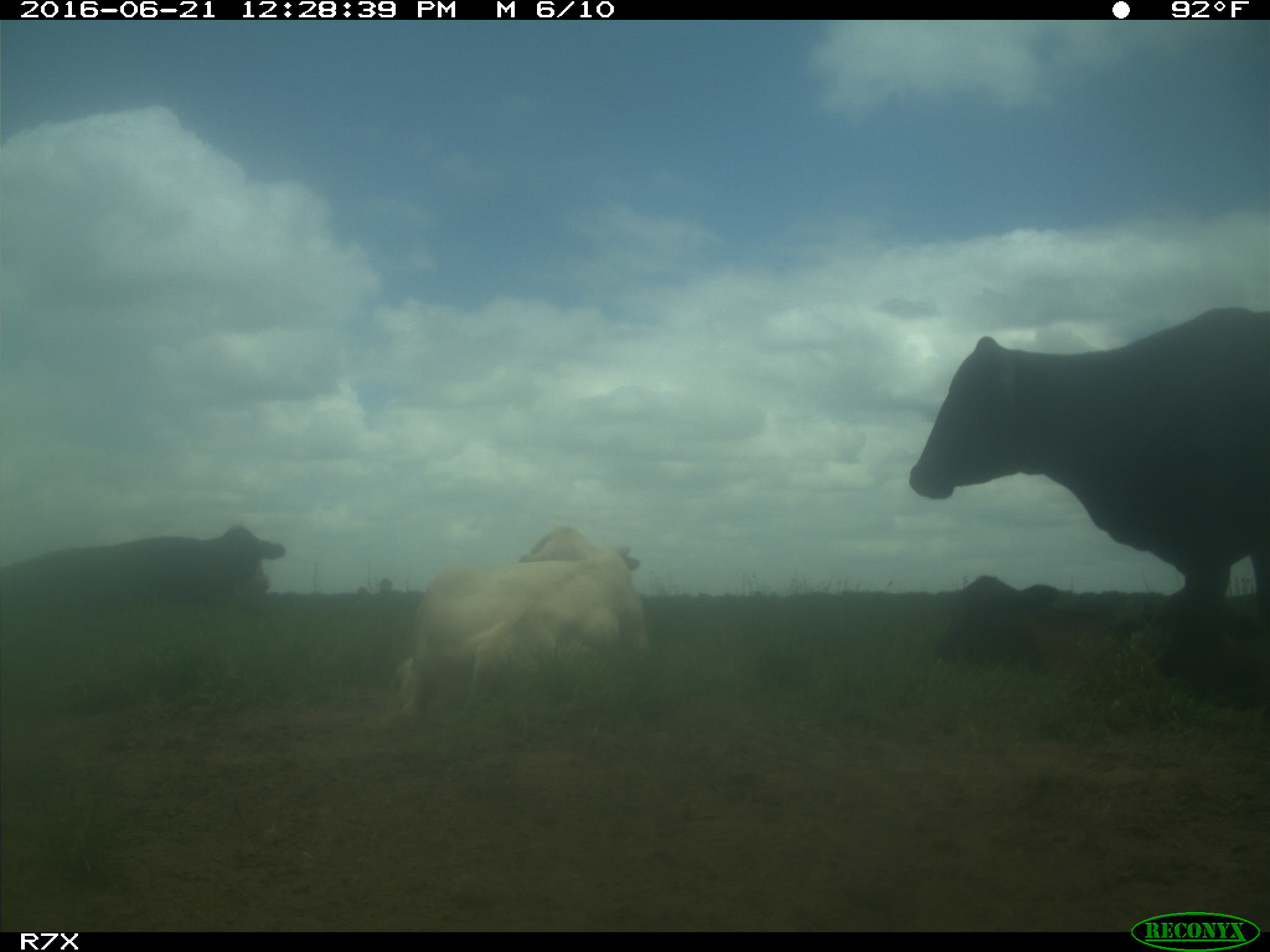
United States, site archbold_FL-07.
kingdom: Animalia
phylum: Chordata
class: Mammalia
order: Artiodactyla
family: Bovidae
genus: Bos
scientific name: Bos taurus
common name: domestic cow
Bos taurus (domestic cow).